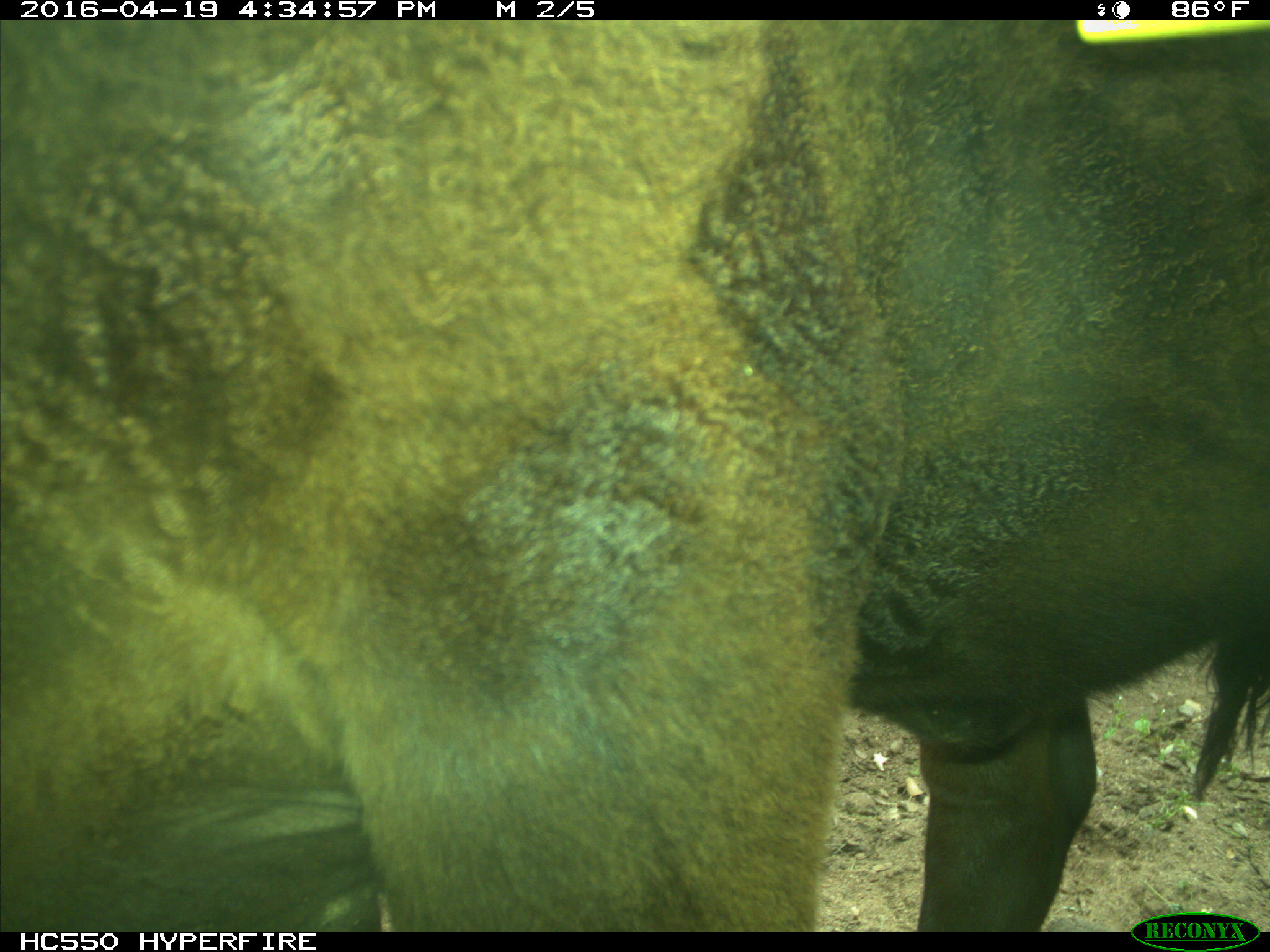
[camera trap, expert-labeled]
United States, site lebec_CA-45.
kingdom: Animalia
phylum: Chordata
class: Mammalia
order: Artiodactyla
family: Bovidae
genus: Bos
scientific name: Bos taurus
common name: domestic cow